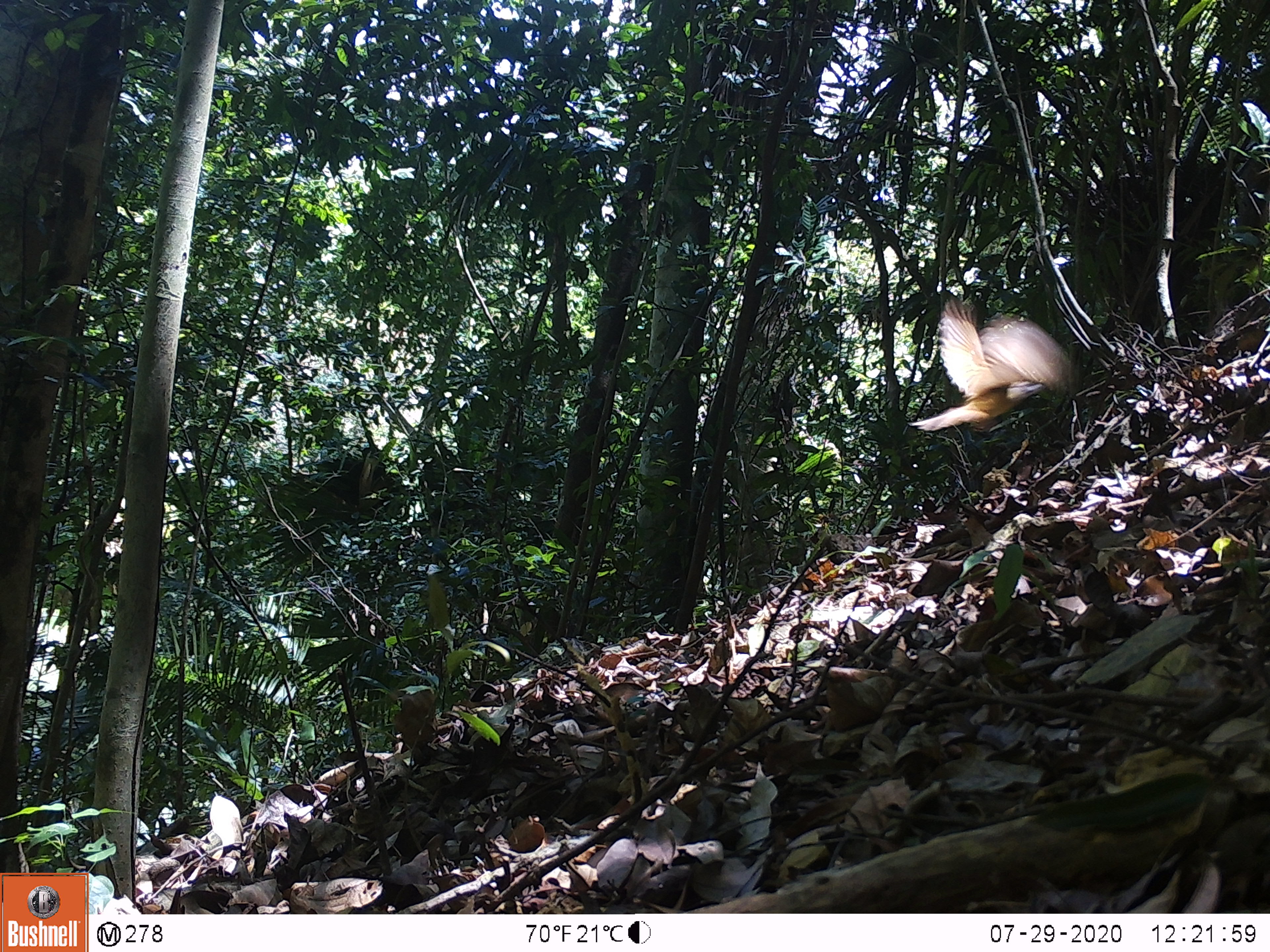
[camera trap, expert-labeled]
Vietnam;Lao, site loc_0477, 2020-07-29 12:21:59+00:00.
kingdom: Animalia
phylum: Chordata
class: Aves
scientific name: Aves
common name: bird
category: unidentified bird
Unidentified bird (bird) (Aves). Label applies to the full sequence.